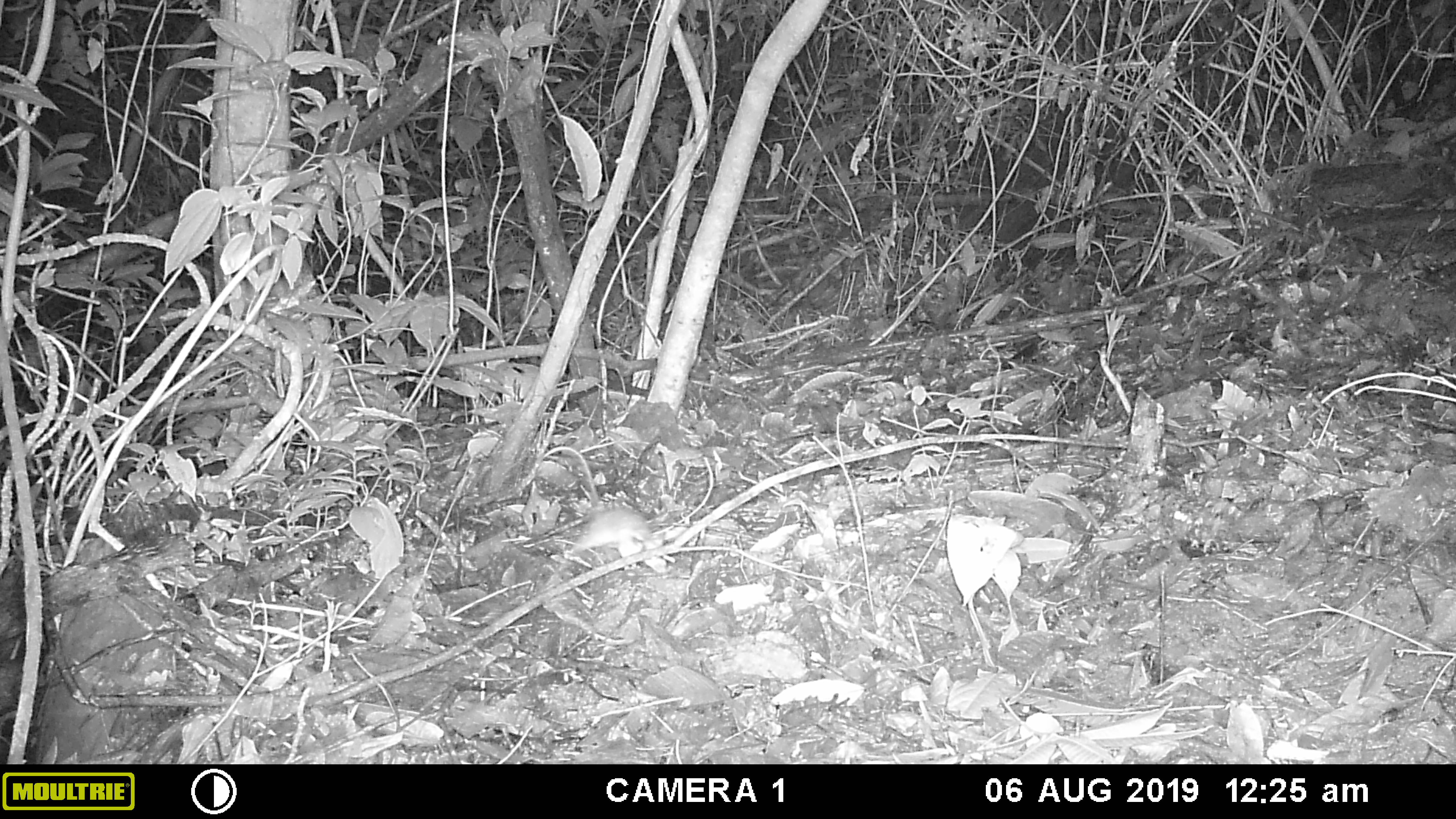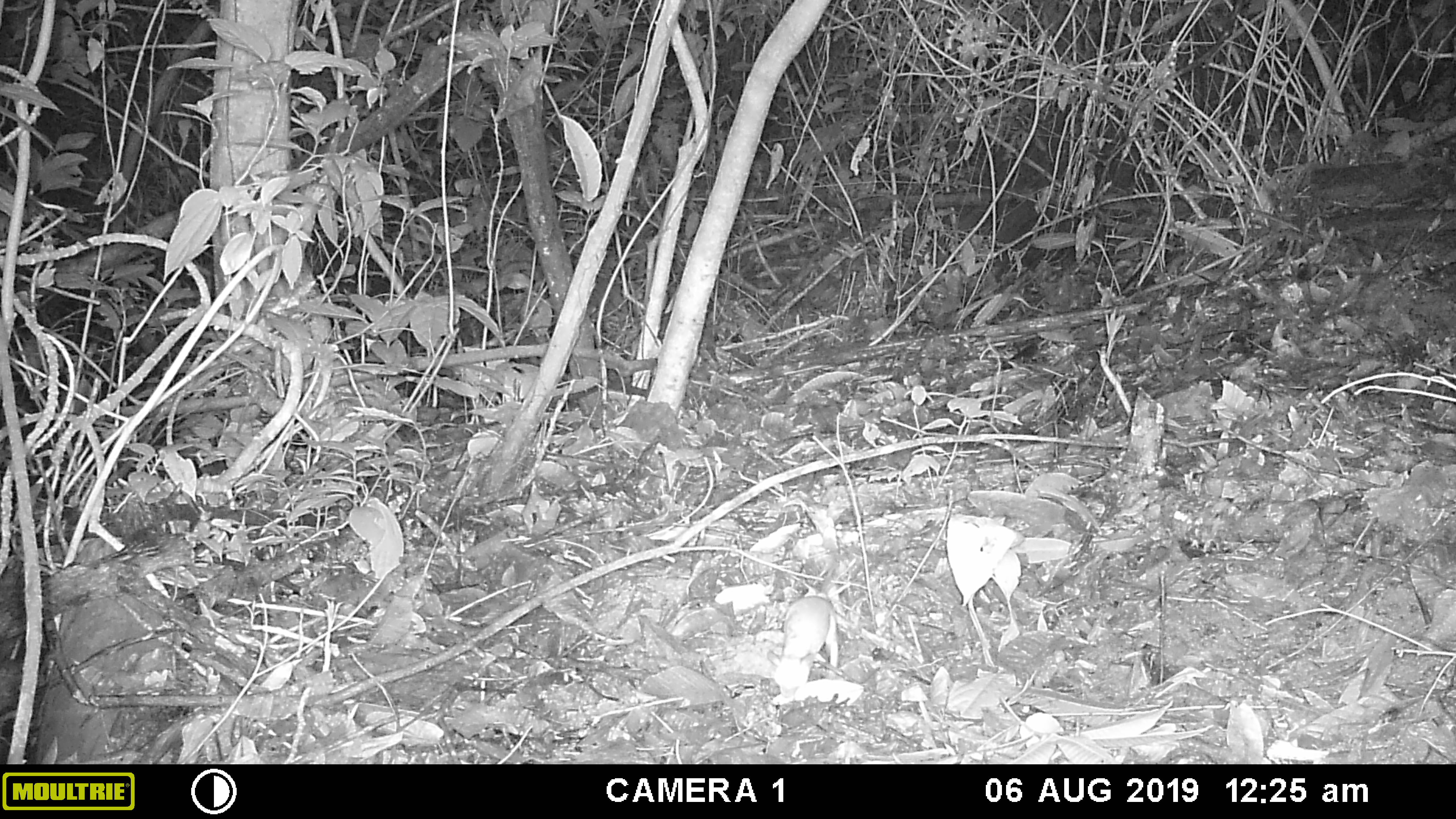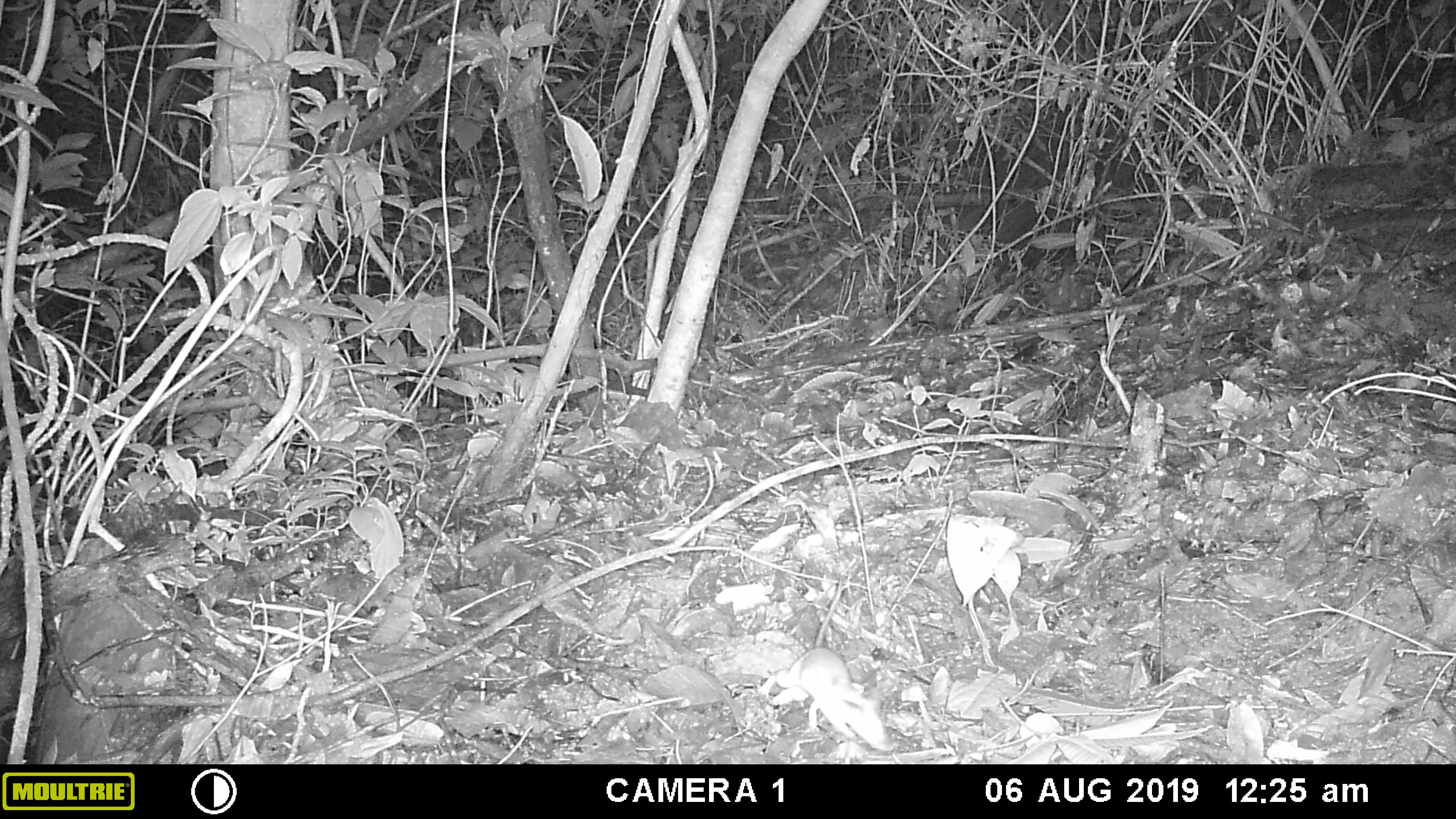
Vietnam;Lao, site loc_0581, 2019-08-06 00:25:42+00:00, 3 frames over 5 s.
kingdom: Animalia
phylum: Chordata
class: Mammalia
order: Rodentia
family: Muridae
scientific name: Muridae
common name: old-world mice and rats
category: unidentified murid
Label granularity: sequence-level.